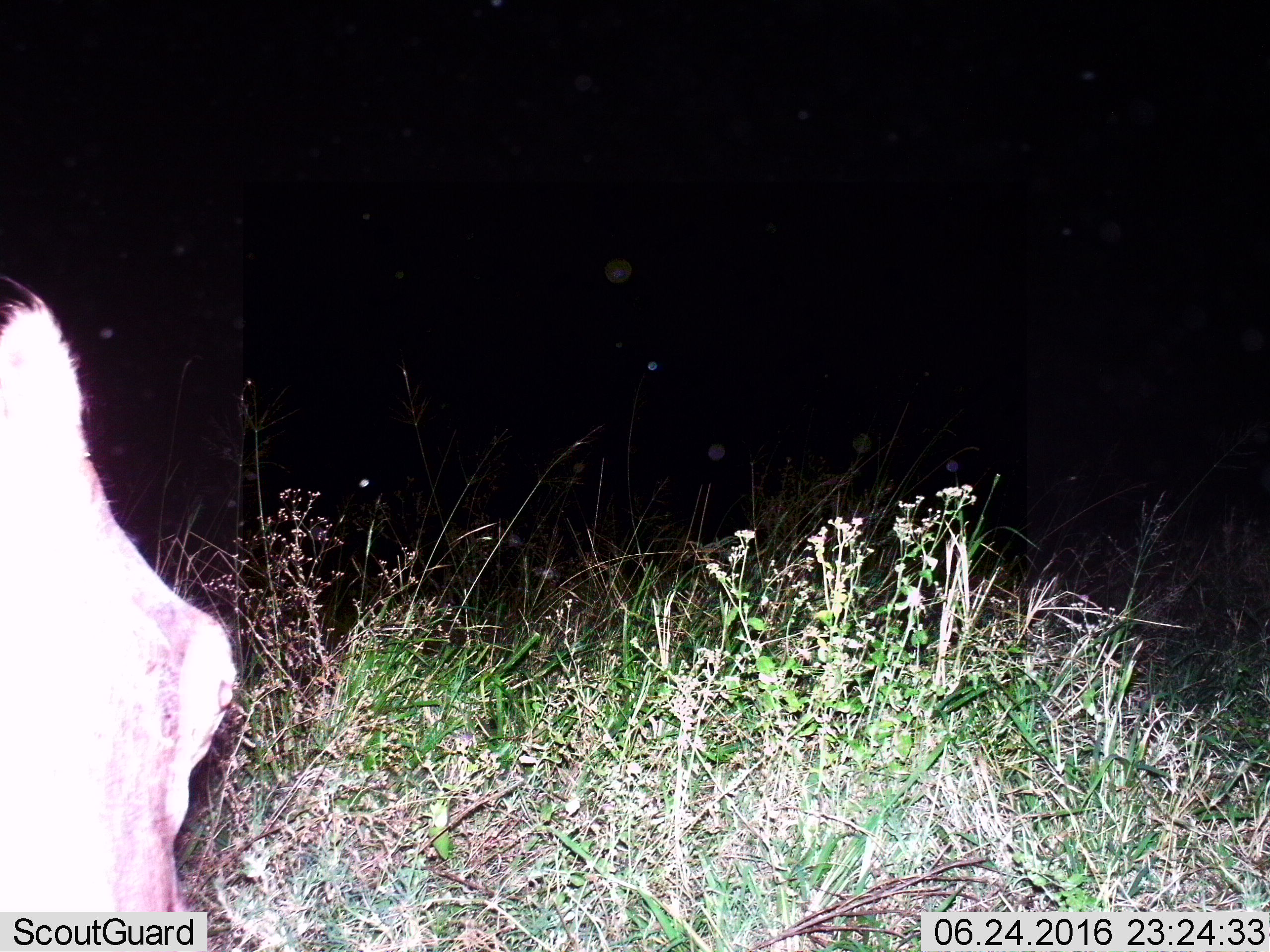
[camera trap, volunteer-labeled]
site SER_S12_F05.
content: unidentified animal